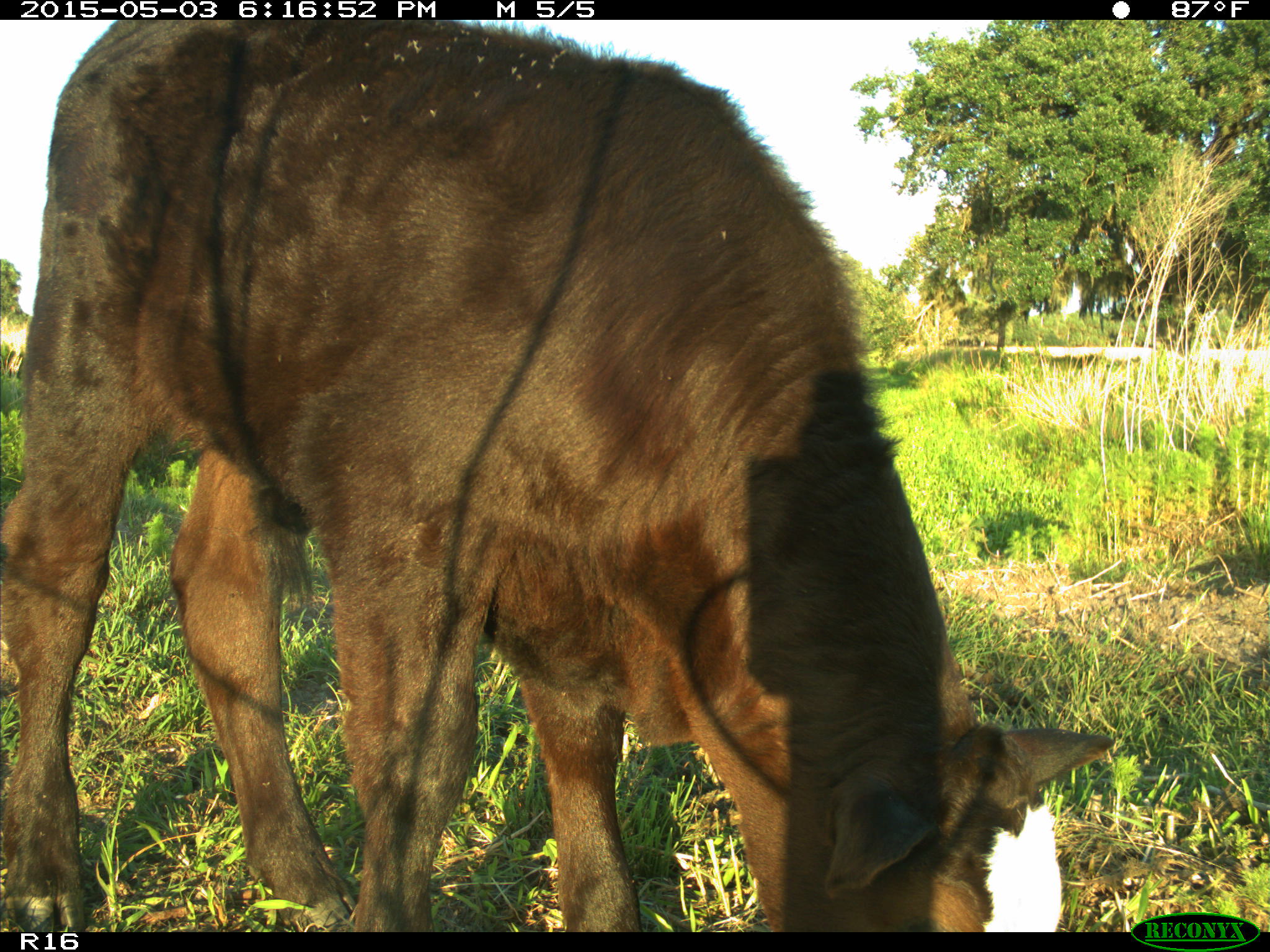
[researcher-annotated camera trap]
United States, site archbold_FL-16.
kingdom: Animalia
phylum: Chordata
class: Mammalia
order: Artiodactyla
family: Bovidae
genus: Bos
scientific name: Bos taurus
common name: domestic cow